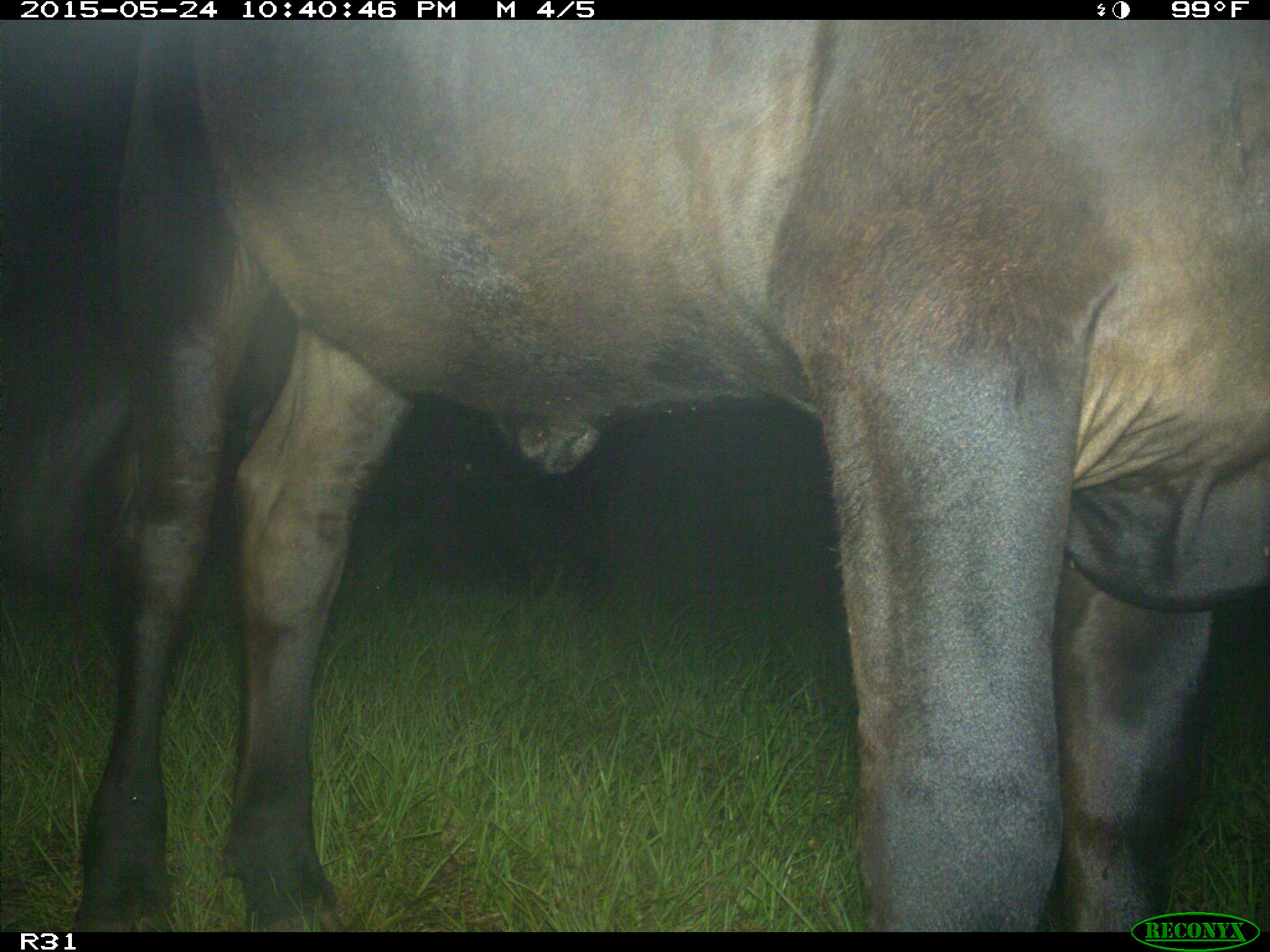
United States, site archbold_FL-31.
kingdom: Animalia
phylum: Chordata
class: Mammalia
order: Artiodactyla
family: Bovidae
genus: Bos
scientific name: Bos taurus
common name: domestic cow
Bos taurus (domestic cow).